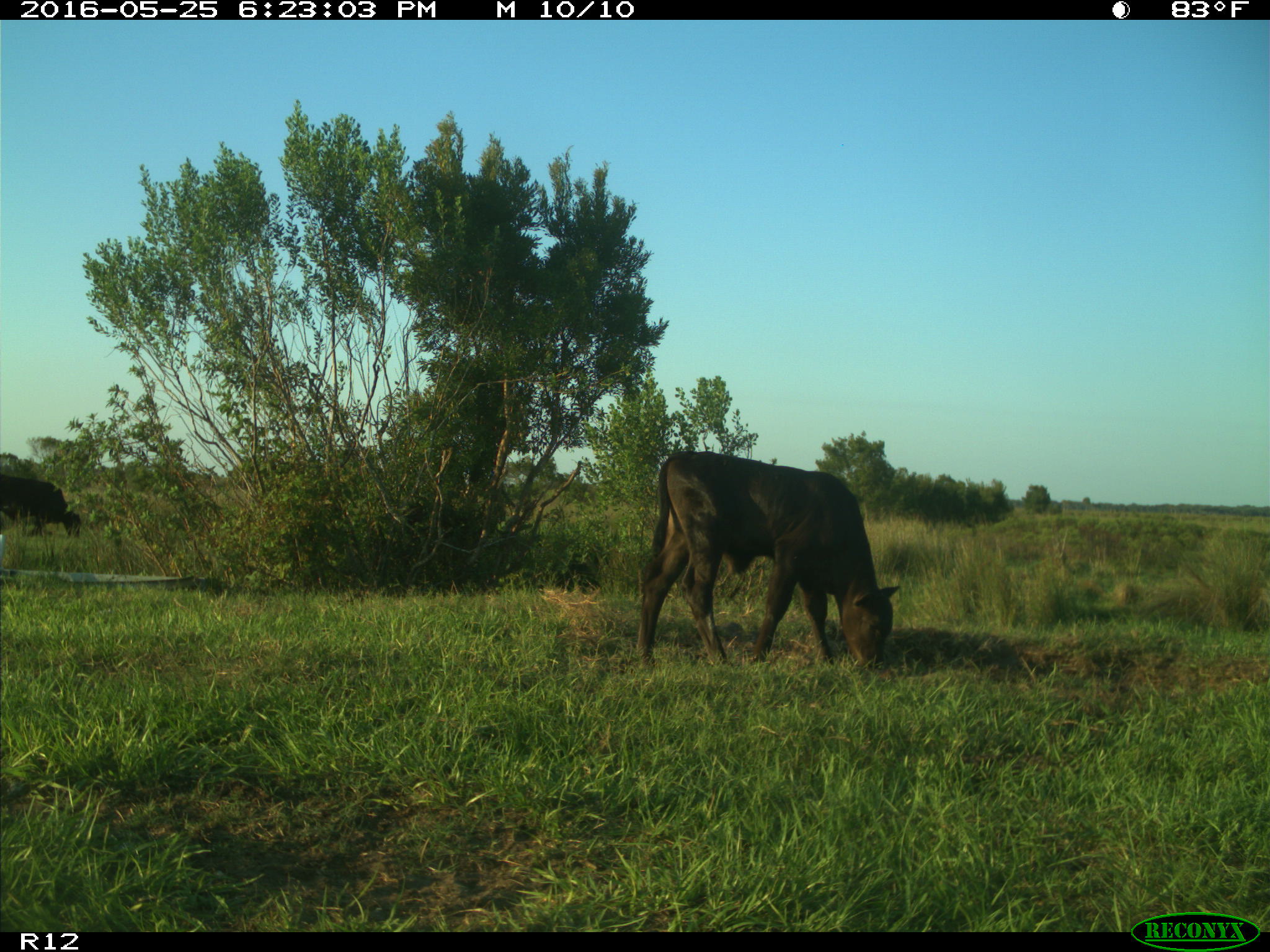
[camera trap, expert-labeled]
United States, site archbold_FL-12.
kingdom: Animalia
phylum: Chordata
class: Mammalia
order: Artiodactyla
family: Bovidae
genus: Bos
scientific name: Bos taurus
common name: domestic cow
Bos taurus (domestic cow).